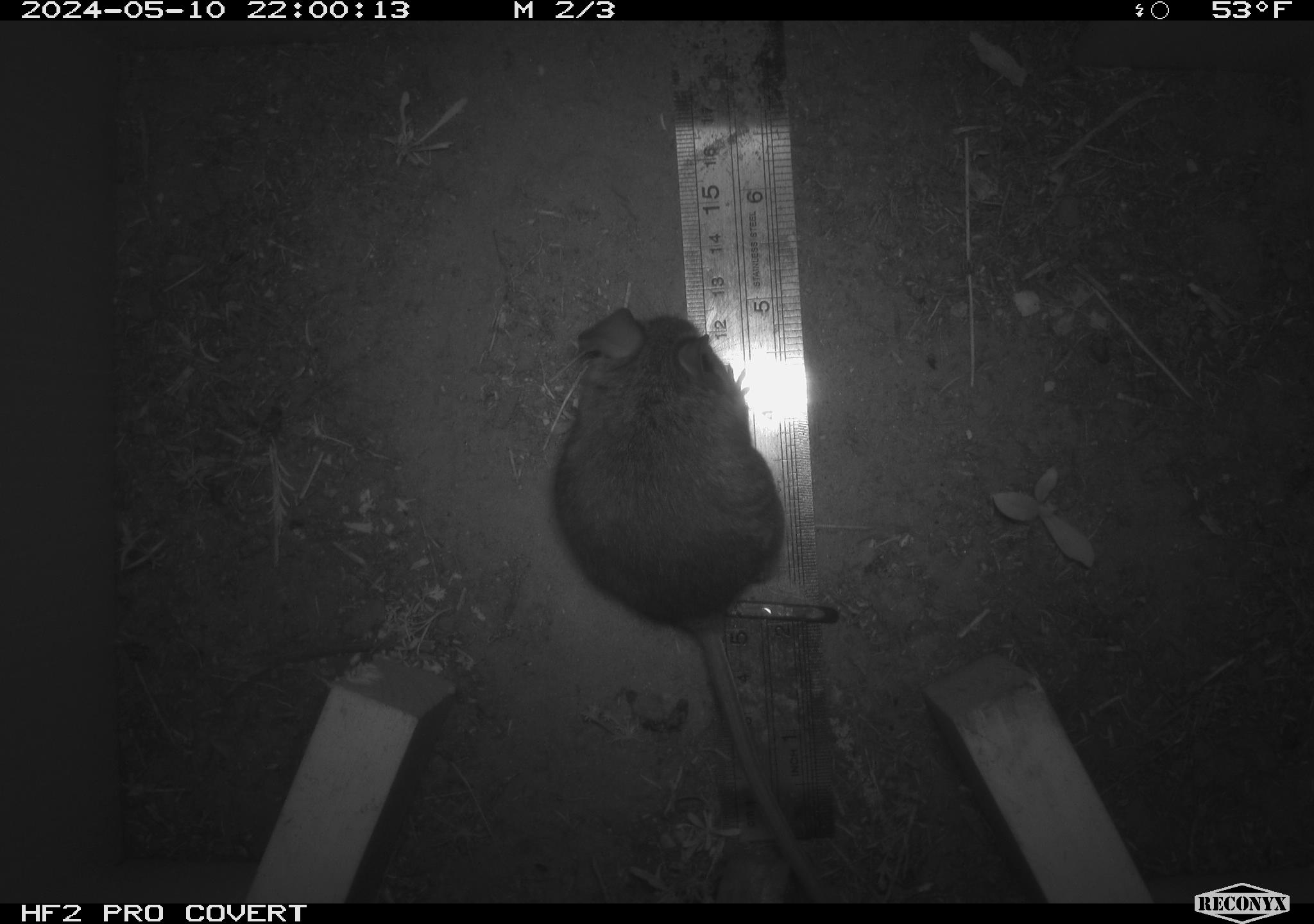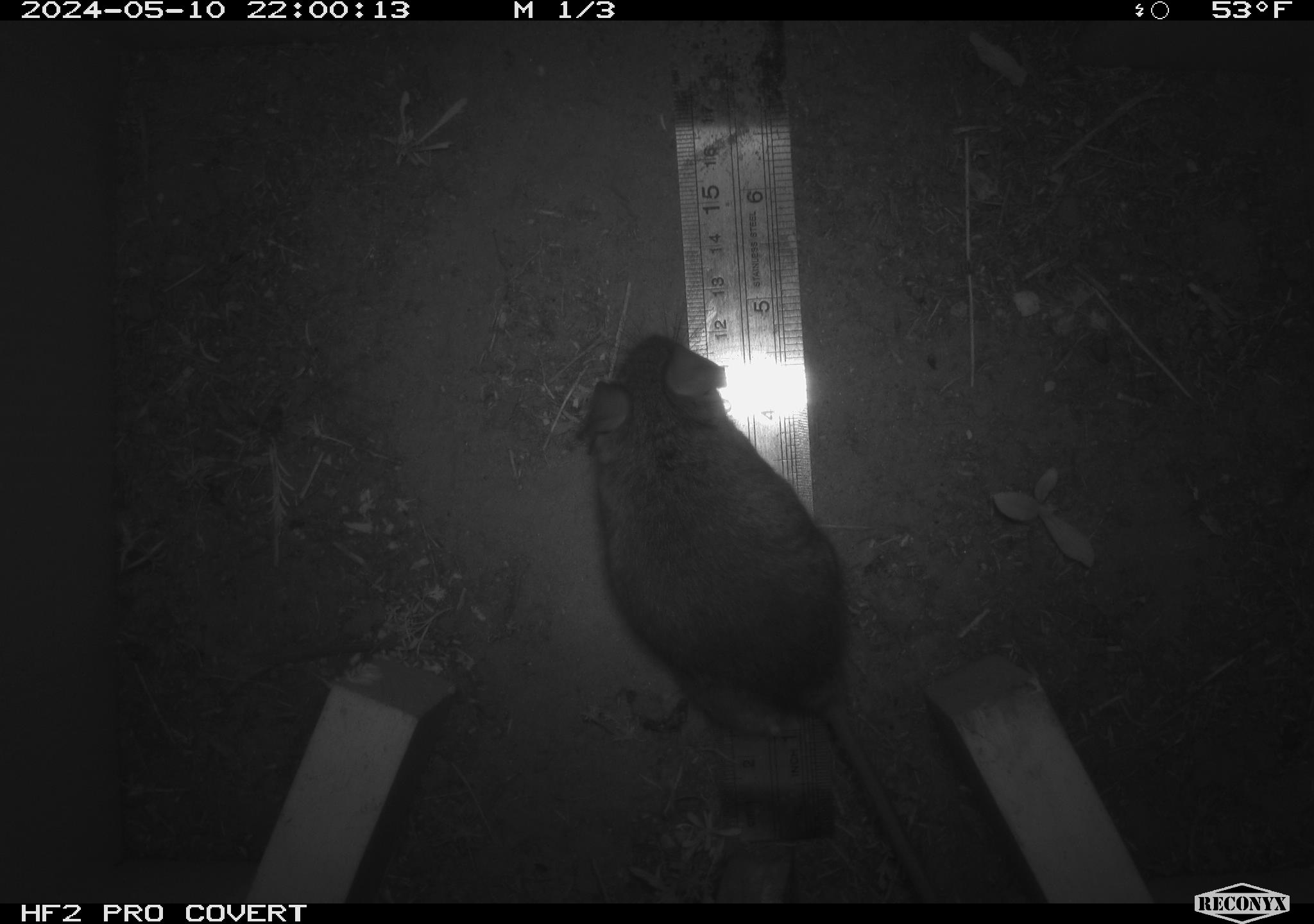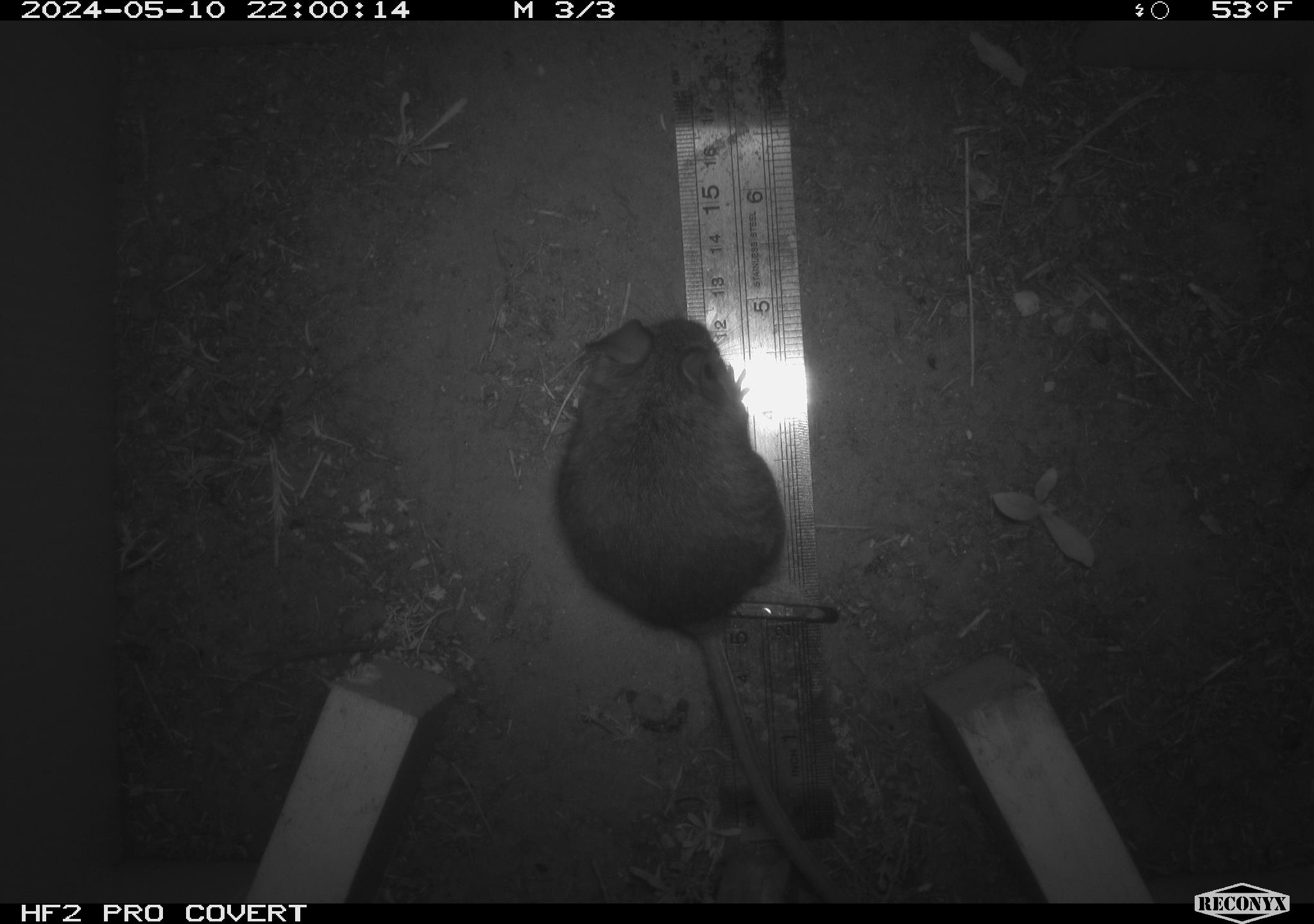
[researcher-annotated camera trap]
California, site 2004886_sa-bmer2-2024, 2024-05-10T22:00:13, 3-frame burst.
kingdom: Animalia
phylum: Chordata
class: Mammalia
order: Rodentia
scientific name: Rodentia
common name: mouse species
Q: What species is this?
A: Mouse species (Rodentia).